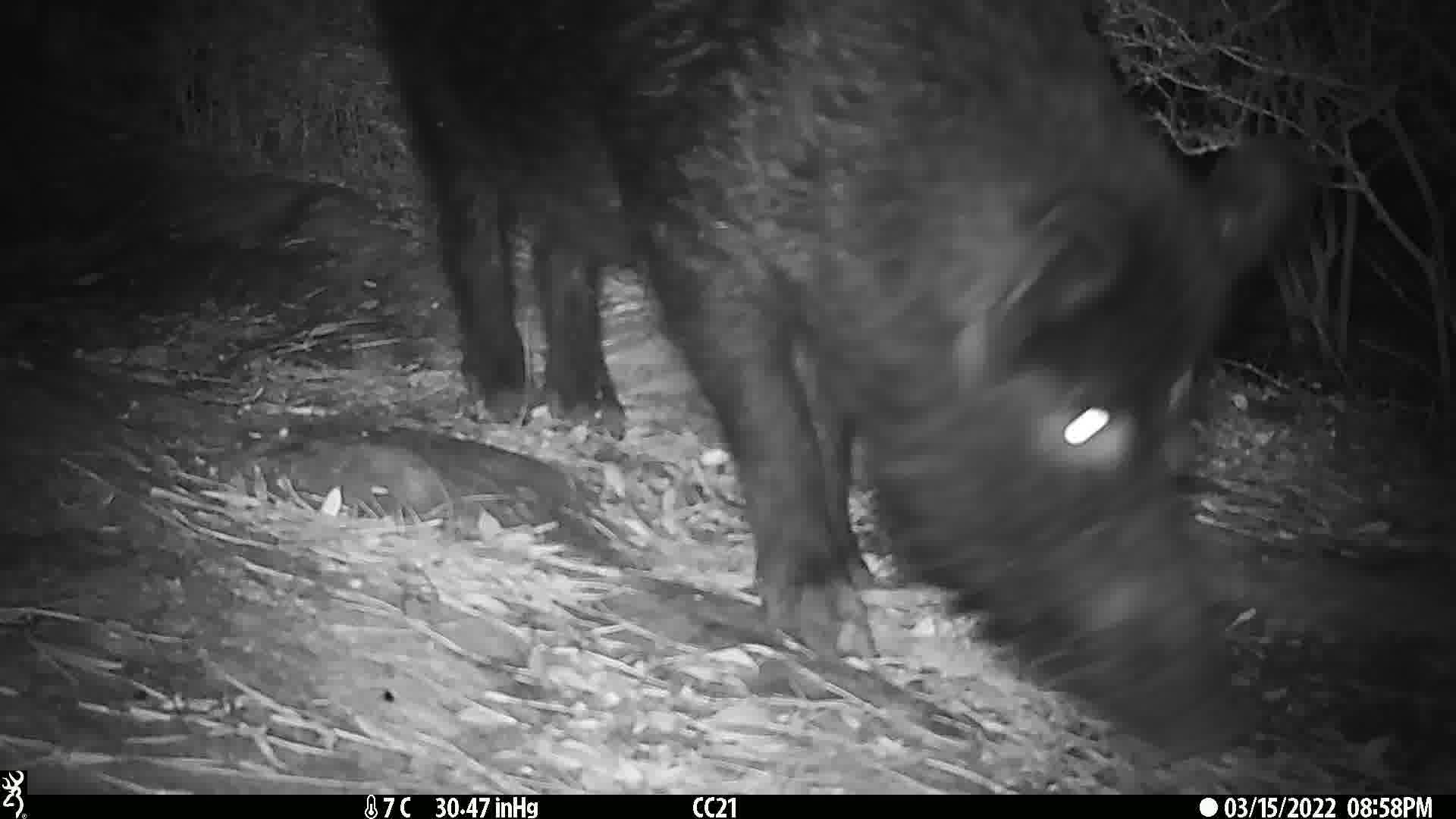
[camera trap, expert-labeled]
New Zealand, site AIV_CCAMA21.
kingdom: Animalia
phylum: Chordata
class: Mammalia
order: Artiodactyla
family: Suidae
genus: Sus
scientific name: Sus scrofa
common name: pig